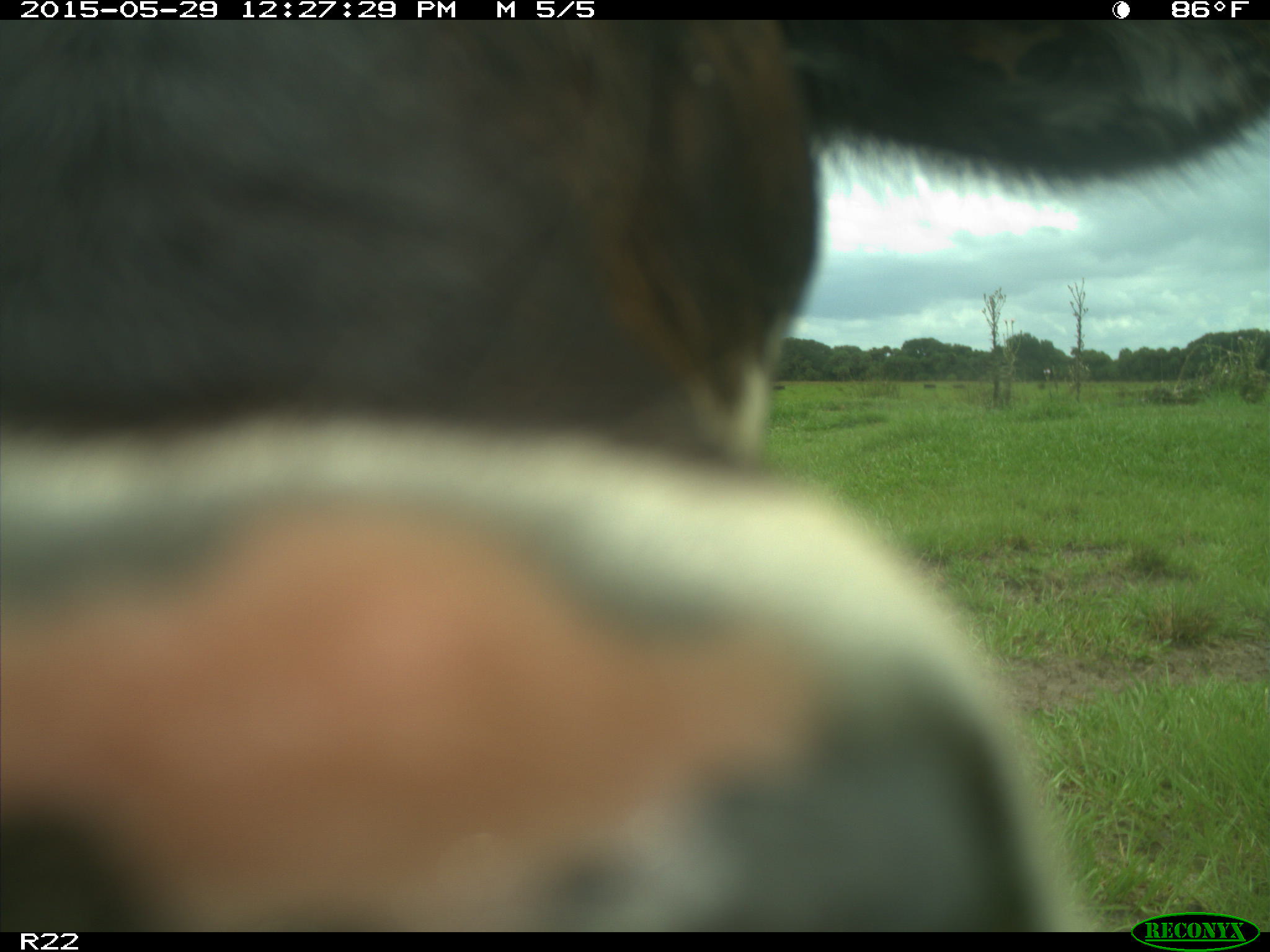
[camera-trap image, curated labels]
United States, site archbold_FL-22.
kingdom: Animalia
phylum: Chordata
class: Mammalia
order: Artiodactyla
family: Bovidae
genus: Bos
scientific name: Bos taurus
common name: domestic cow